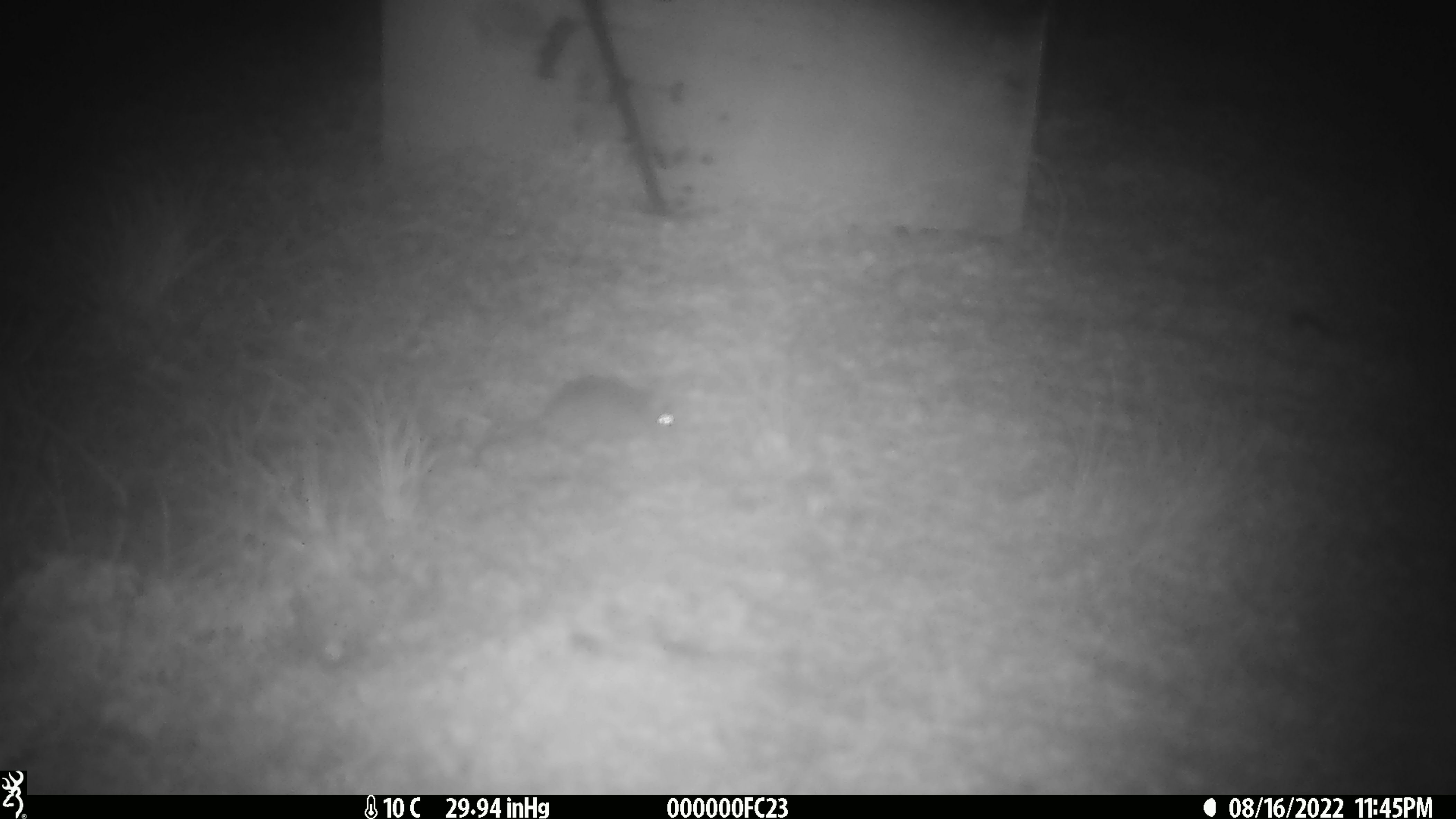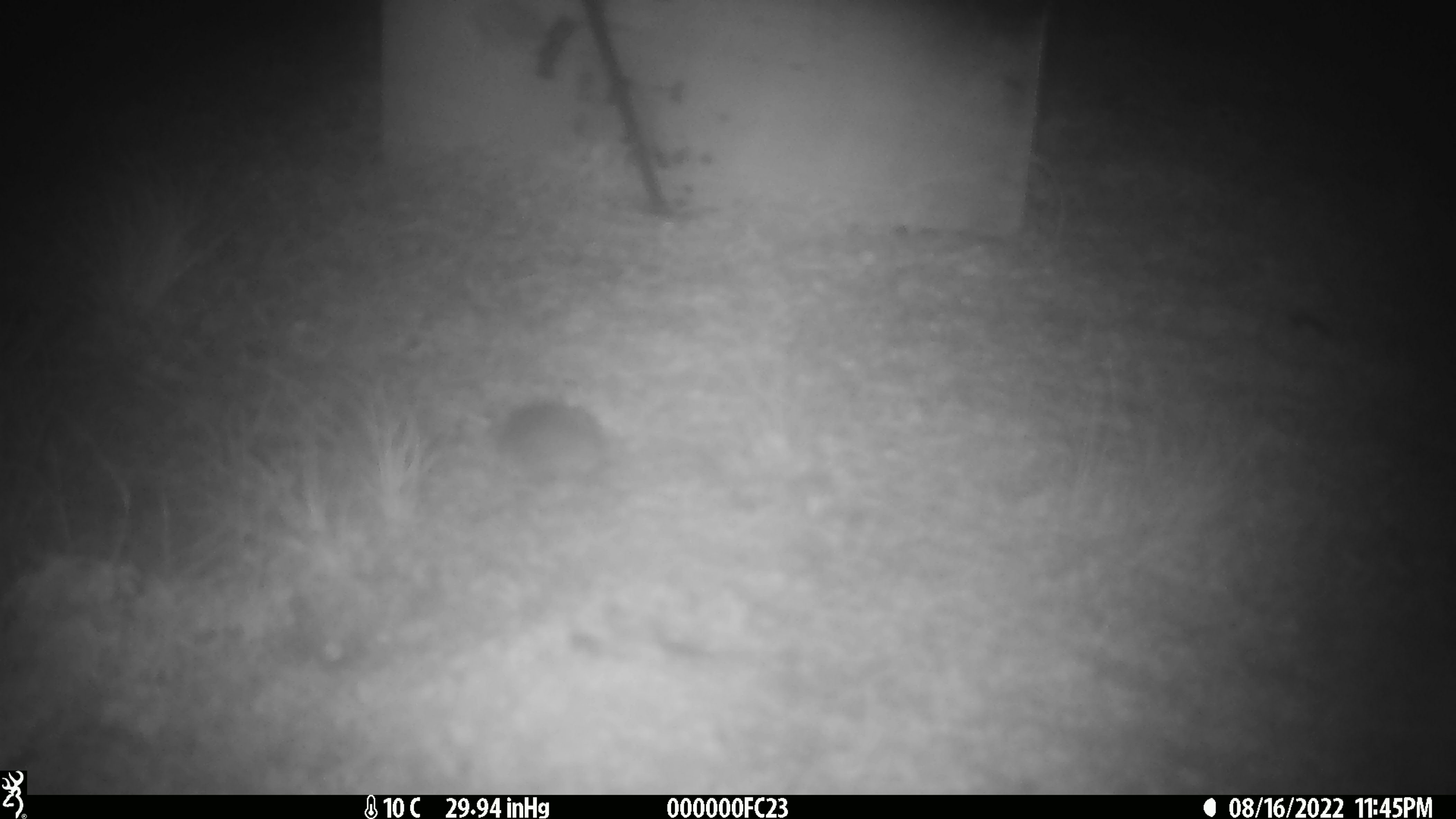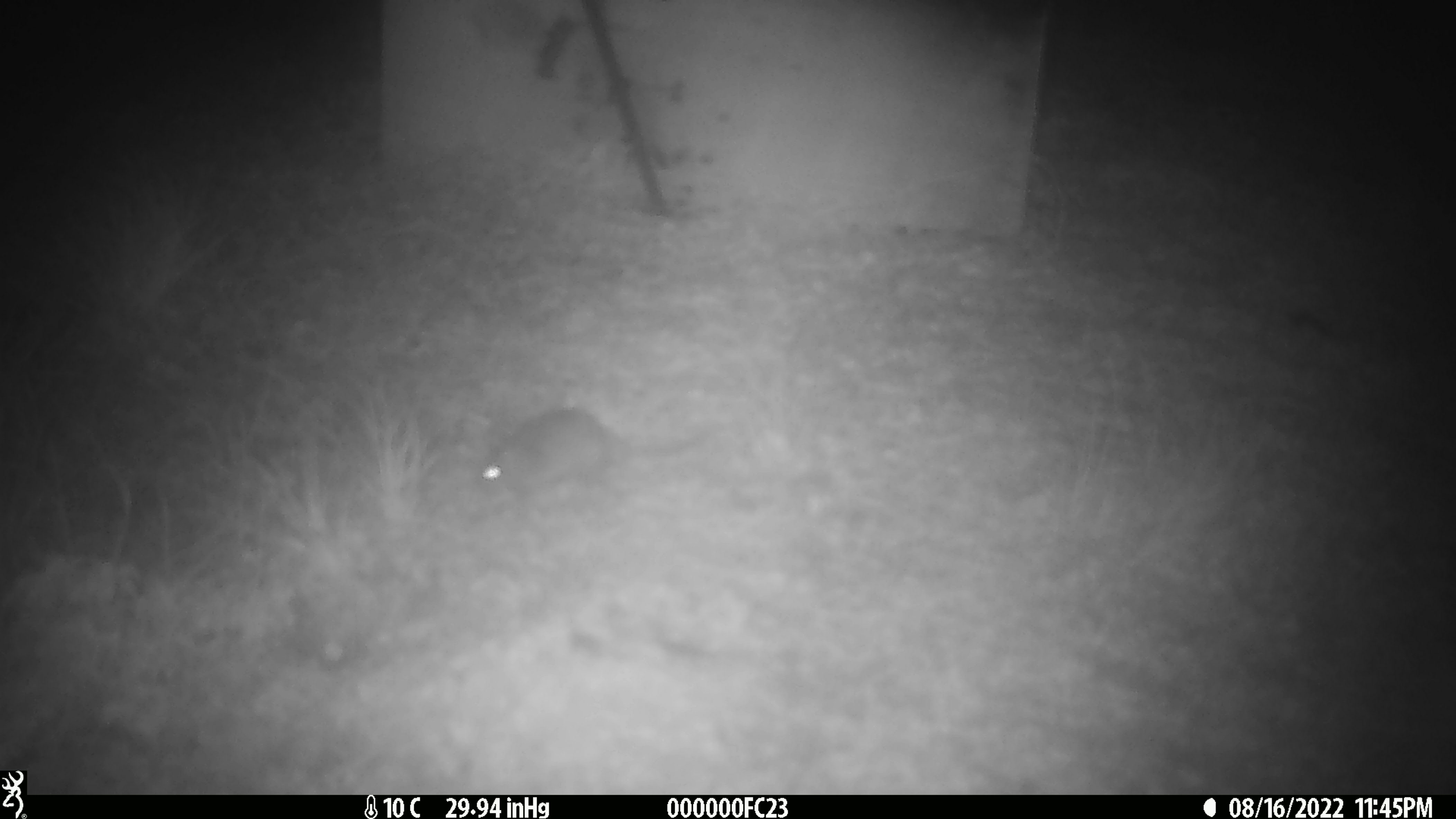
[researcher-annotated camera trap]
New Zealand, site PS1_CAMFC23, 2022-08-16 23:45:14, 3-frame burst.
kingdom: Animalia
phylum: Chordata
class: Mammalia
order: Rodentia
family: Muridae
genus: Mus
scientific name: Mus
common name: mouse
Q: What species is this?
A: Mouse (Mus).